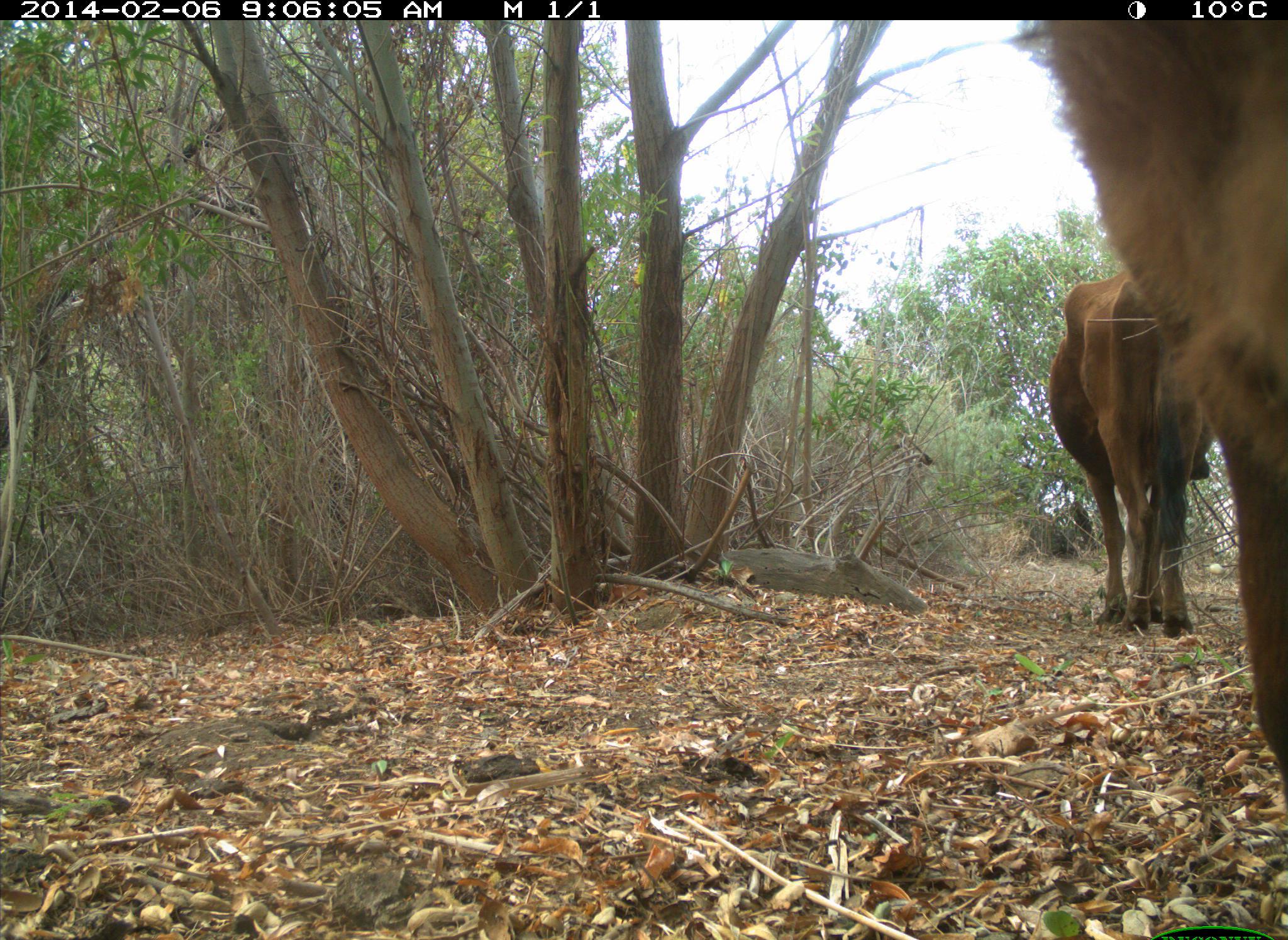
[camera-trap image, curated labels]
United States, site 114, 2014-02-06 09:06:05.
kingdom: Animalia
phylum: Chordata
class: Mammalia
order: Artiodactyla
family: Bovidae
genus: Bos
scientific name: Bos taurus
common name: cow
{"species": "cow (Bos taurus)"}